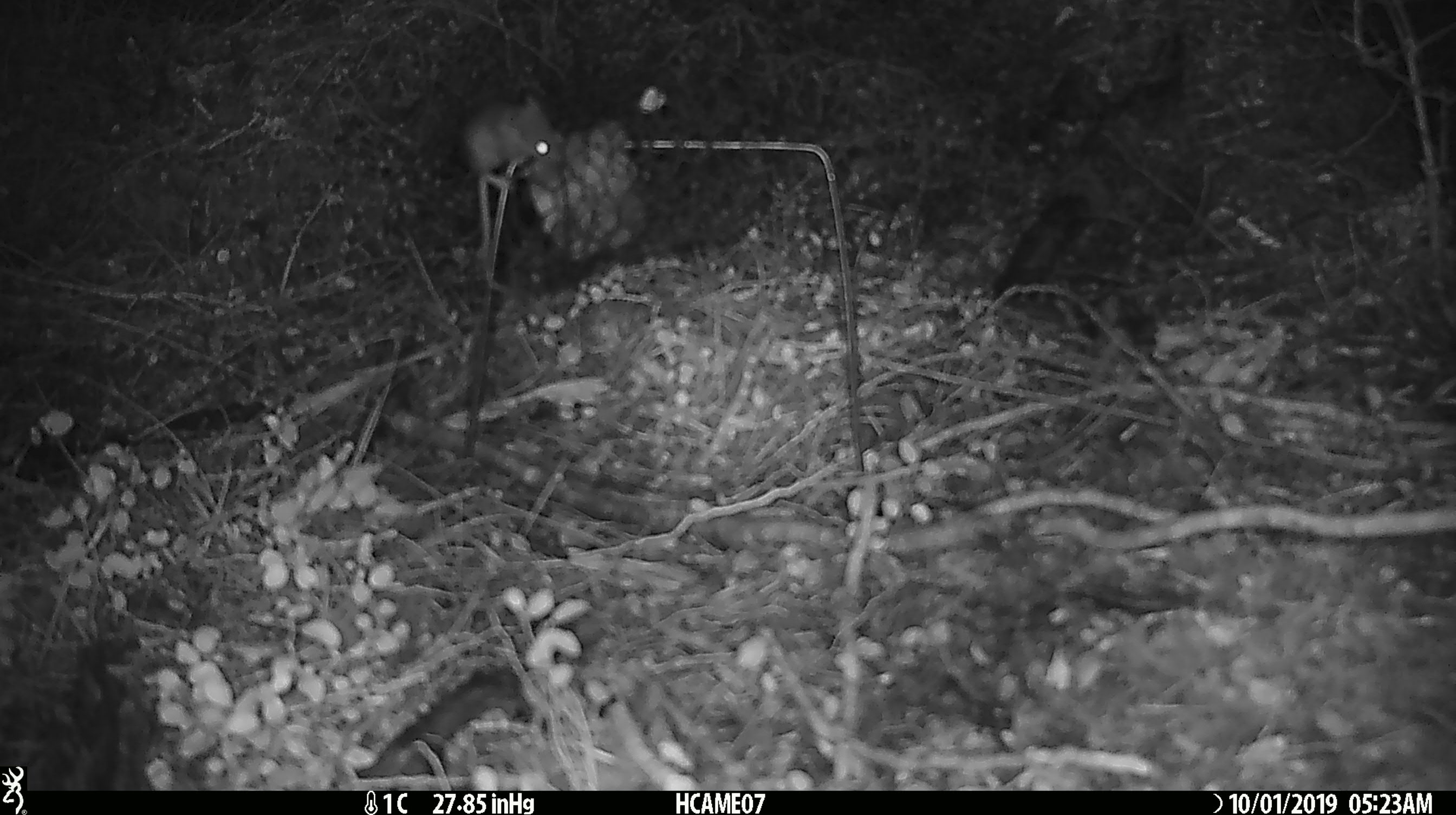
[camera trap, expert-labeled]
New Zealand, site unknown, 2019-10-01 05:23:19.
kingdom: Animalia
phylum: Chordata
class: Mammalia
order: Rodentia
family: Muridae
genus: Mus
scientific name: Mus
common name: mouse